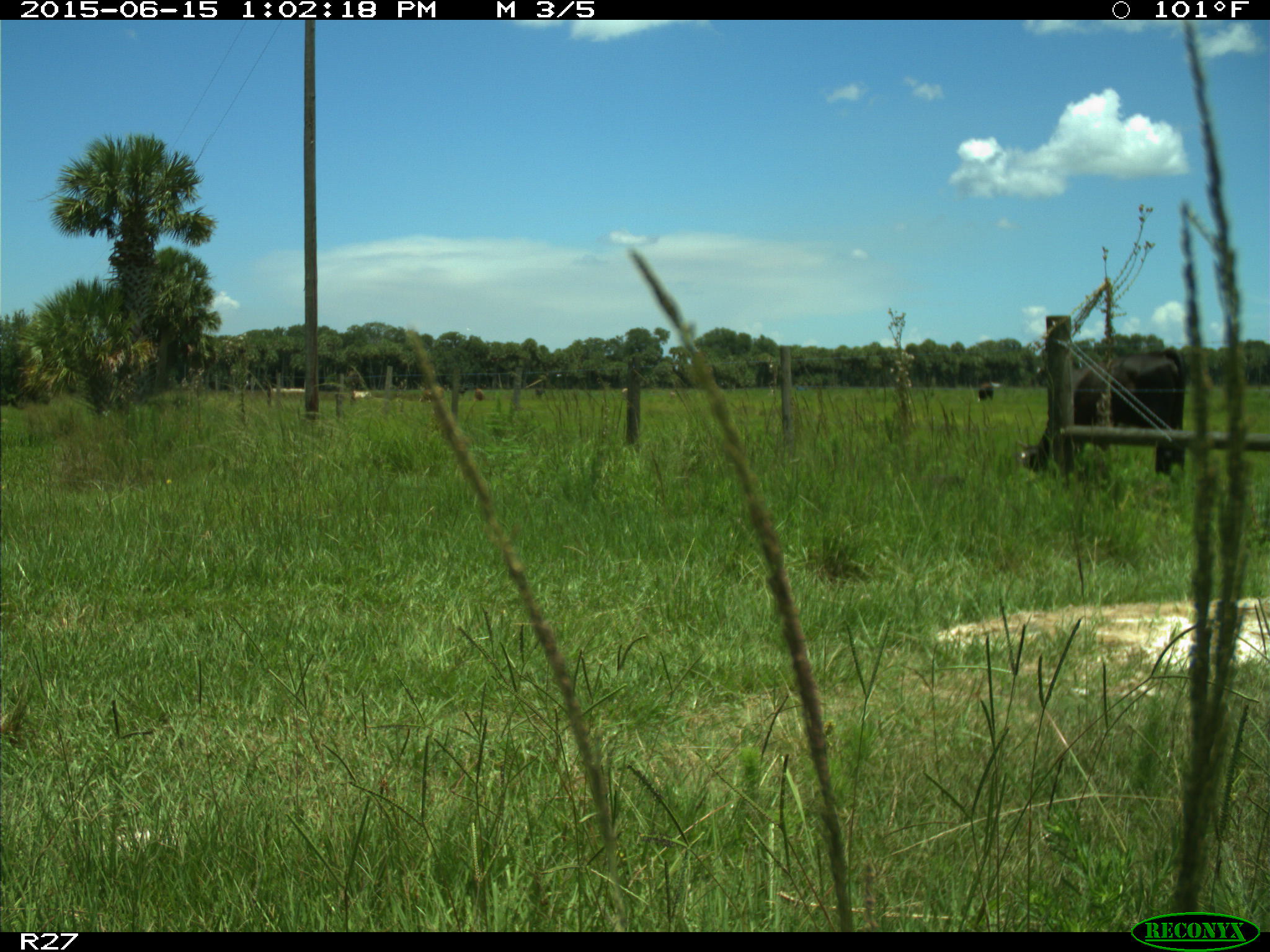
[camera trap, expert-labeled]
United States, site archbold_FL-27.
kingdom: Animalia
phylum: Chordata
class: Mammalia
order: Artiodactyla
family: Bovidae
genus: Bos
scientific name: Bos taurus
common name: domestic cow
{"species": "Bos taurus (domestic cow)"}